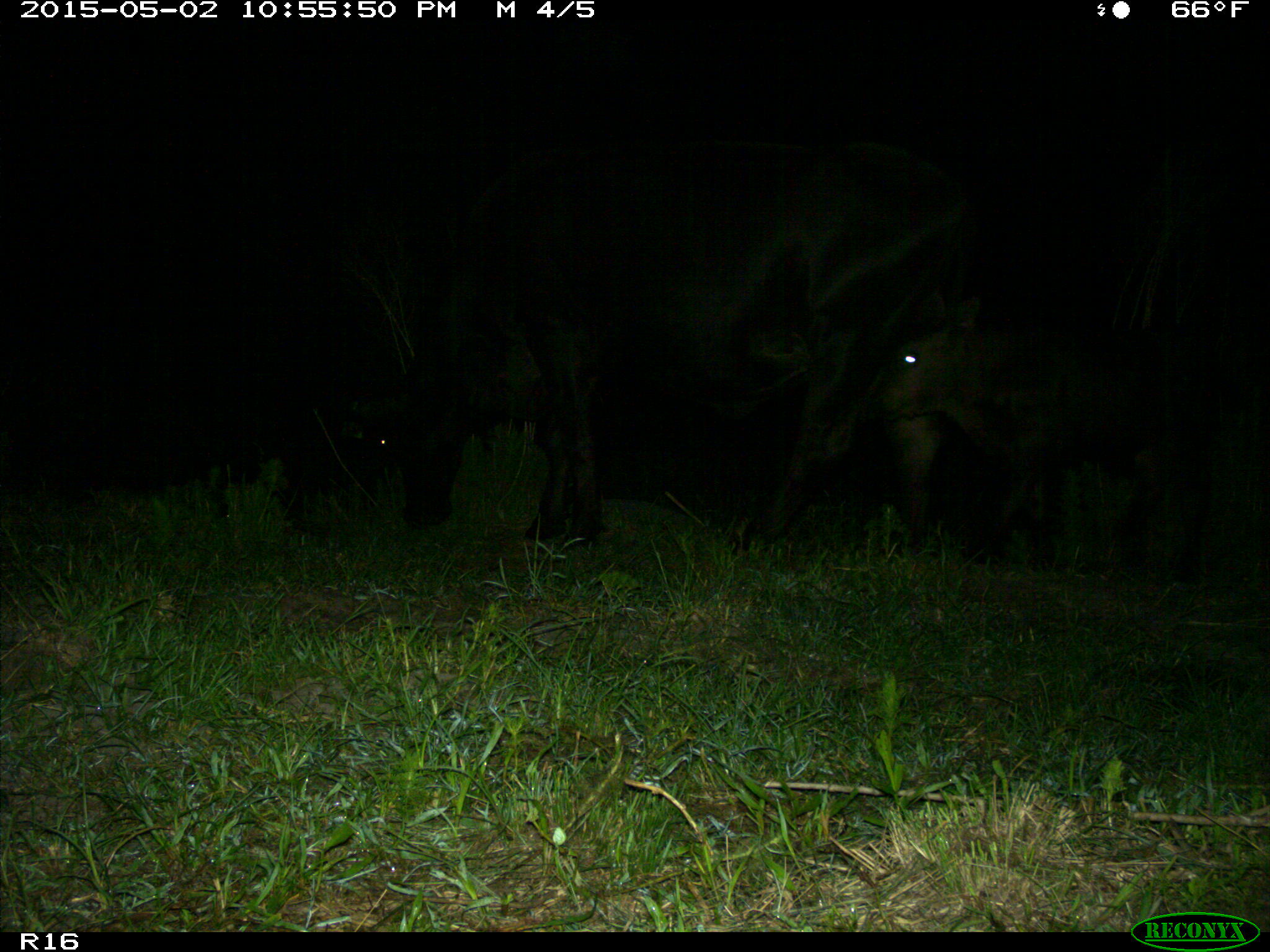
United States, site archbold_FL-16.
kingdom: Animalia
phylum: Chordata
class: Mammalia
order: Artiodactyla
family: Bovidae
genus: Bos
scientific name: Bos taurus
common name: domestic cow